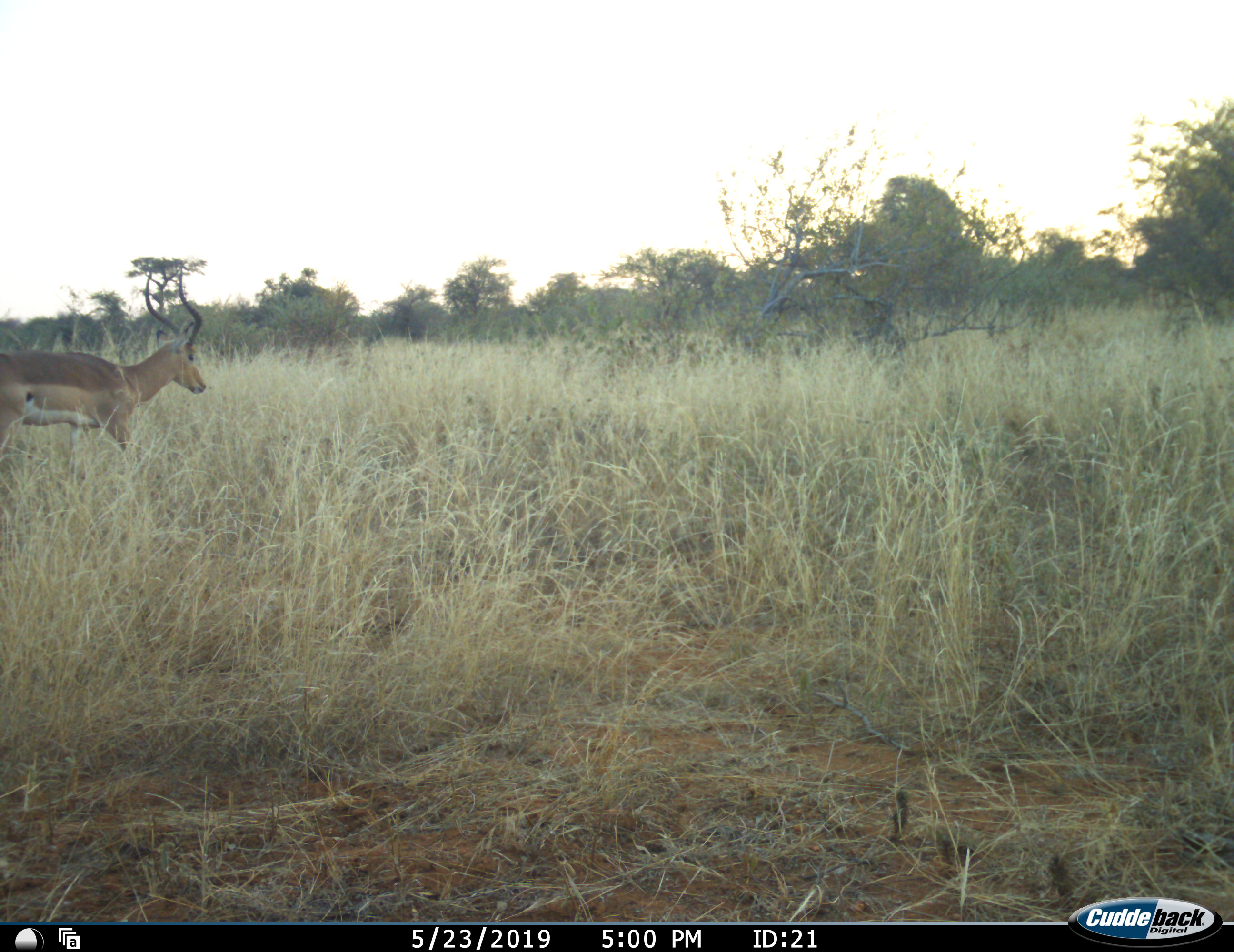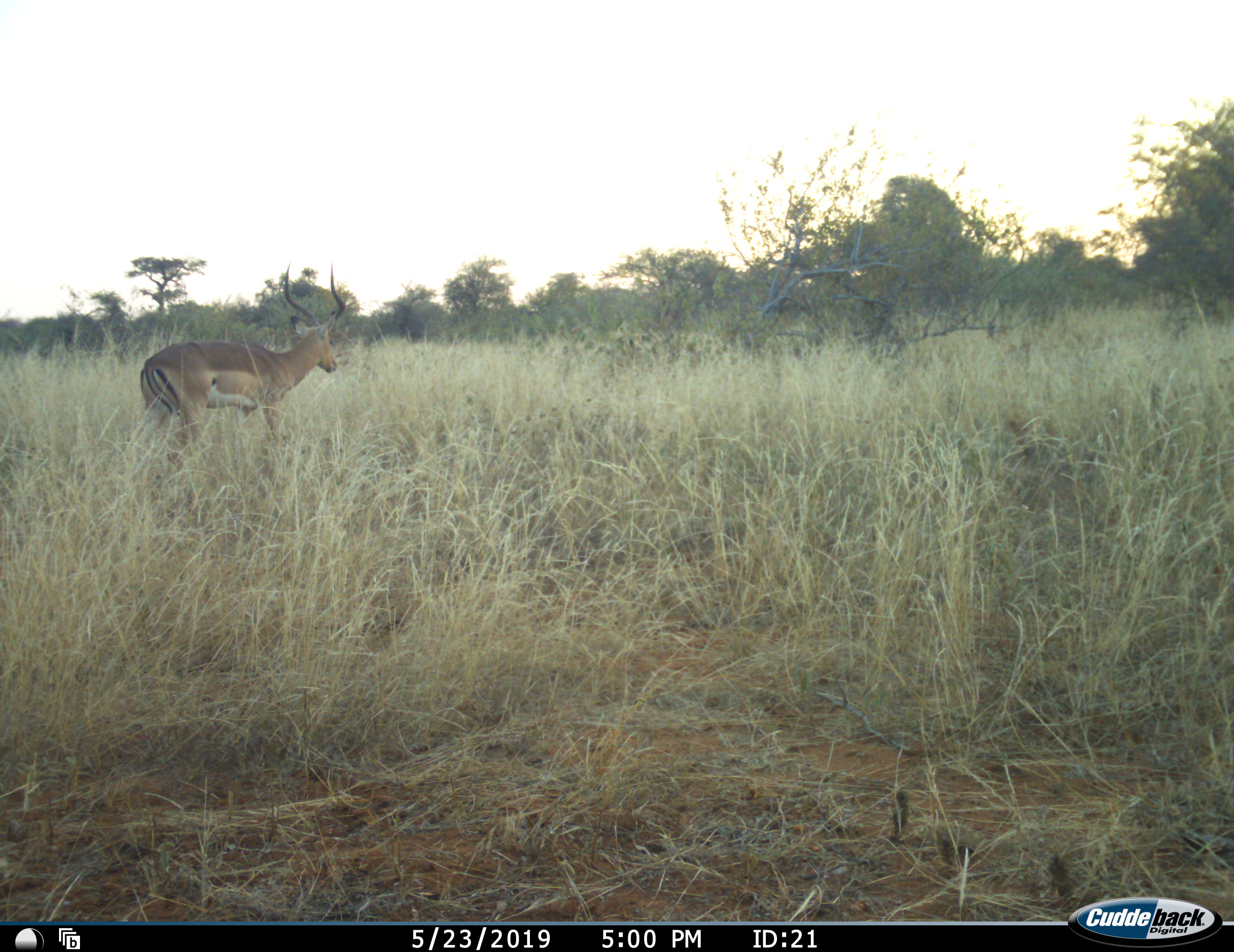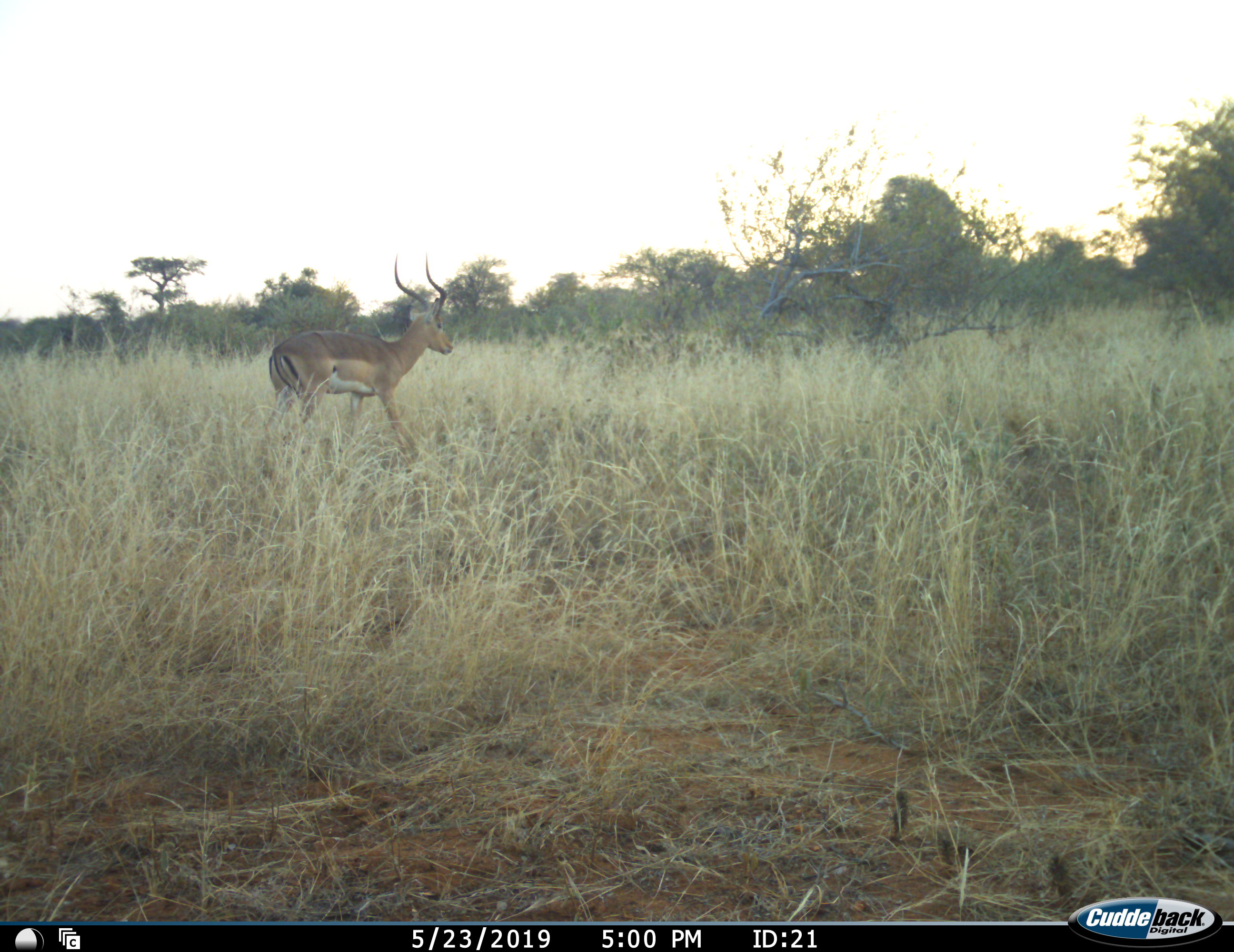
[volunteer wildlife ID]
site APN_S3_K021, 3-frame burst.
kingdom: Animalia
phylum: Chordata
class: Mammalia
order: Artiodactyla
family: Bovidae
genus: Aepyceros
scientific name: Aepyceros melampus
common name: impala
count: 1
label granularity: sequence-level